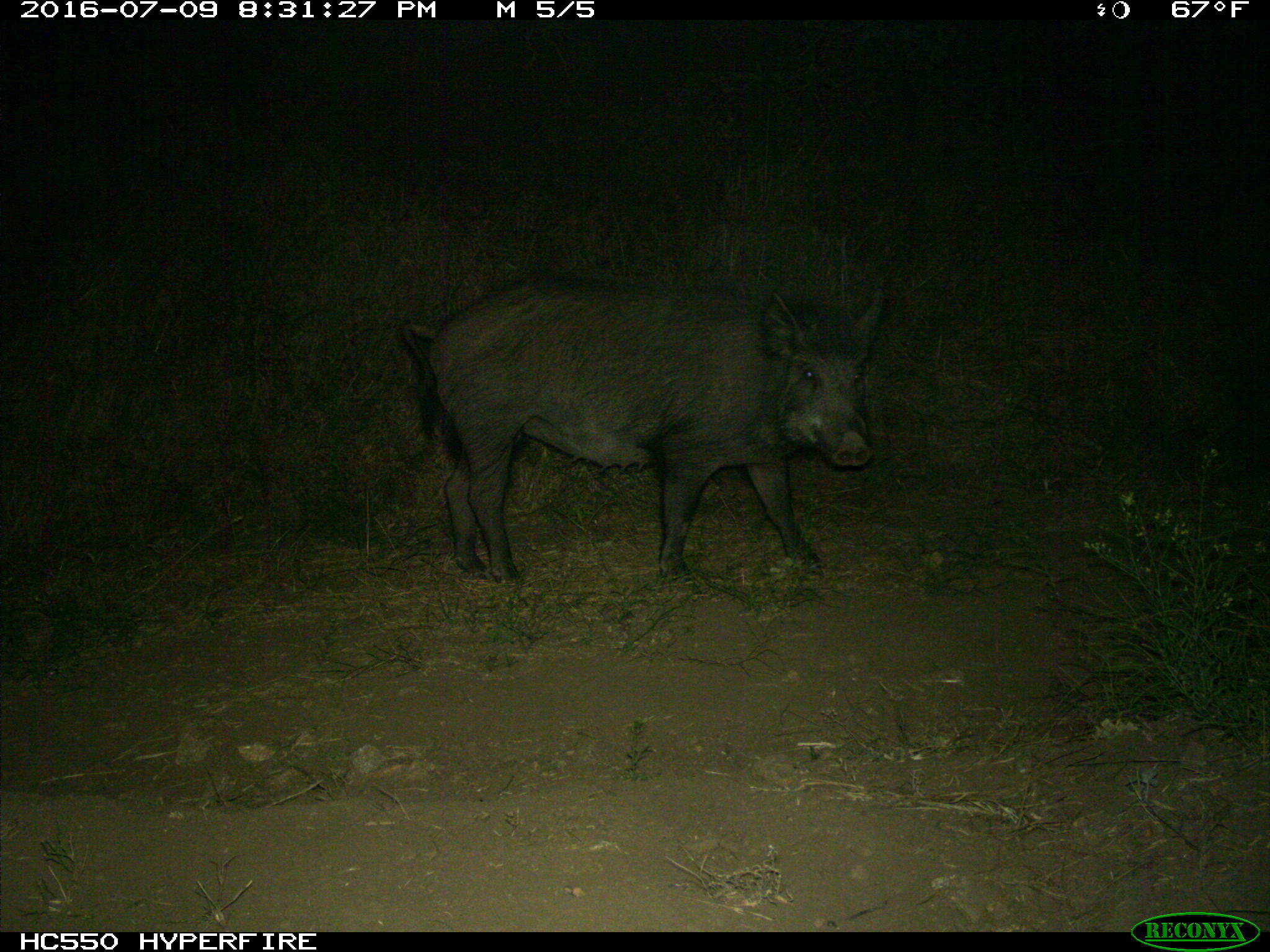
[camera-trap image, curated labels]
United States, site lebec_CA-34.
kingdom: Animalia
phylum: Chordata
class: Mammalia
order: Artiodactyla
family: Suidae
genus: Sus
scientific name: Sus scrofa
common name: wild boar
Sus scrofa (wild boar).